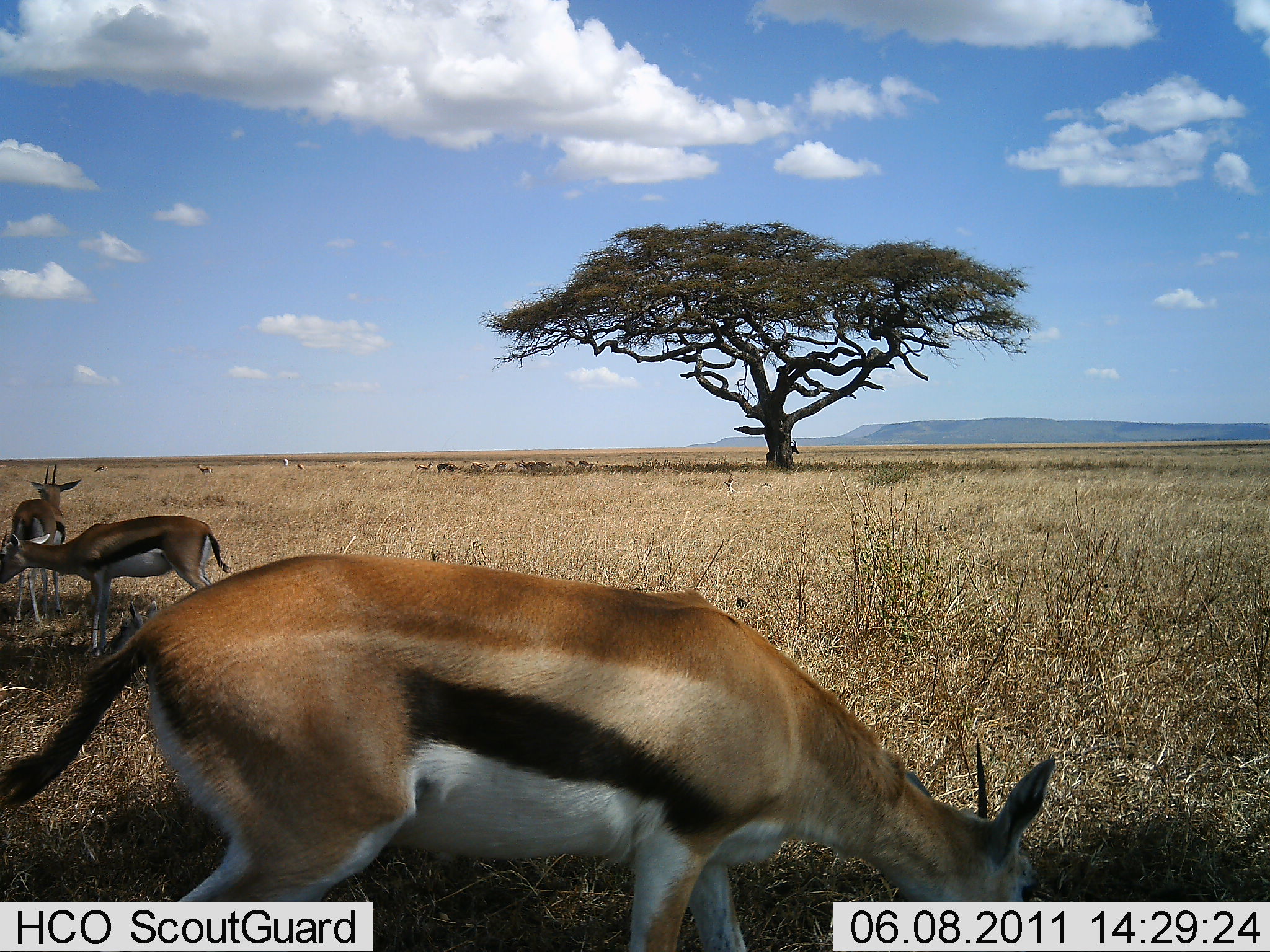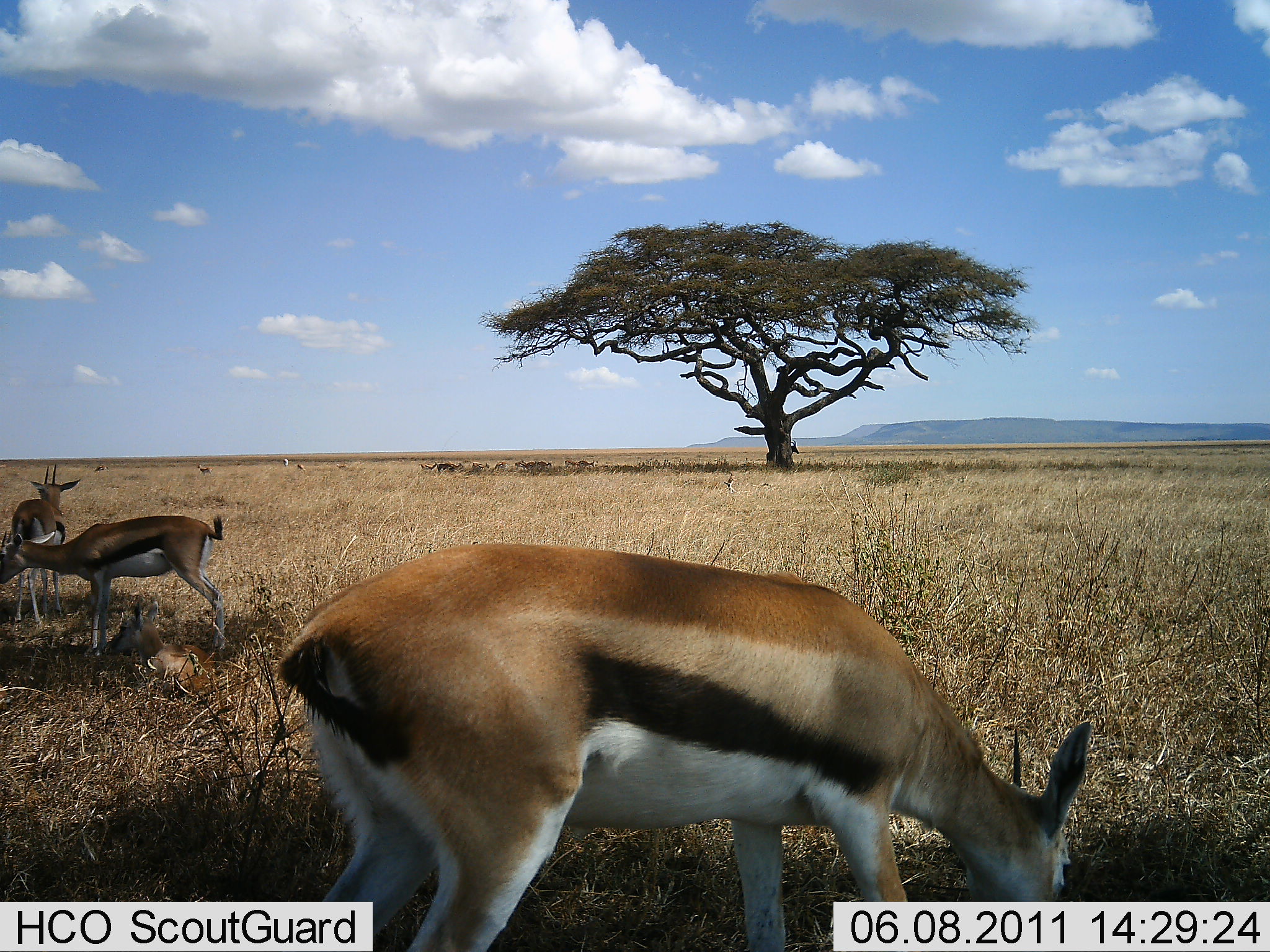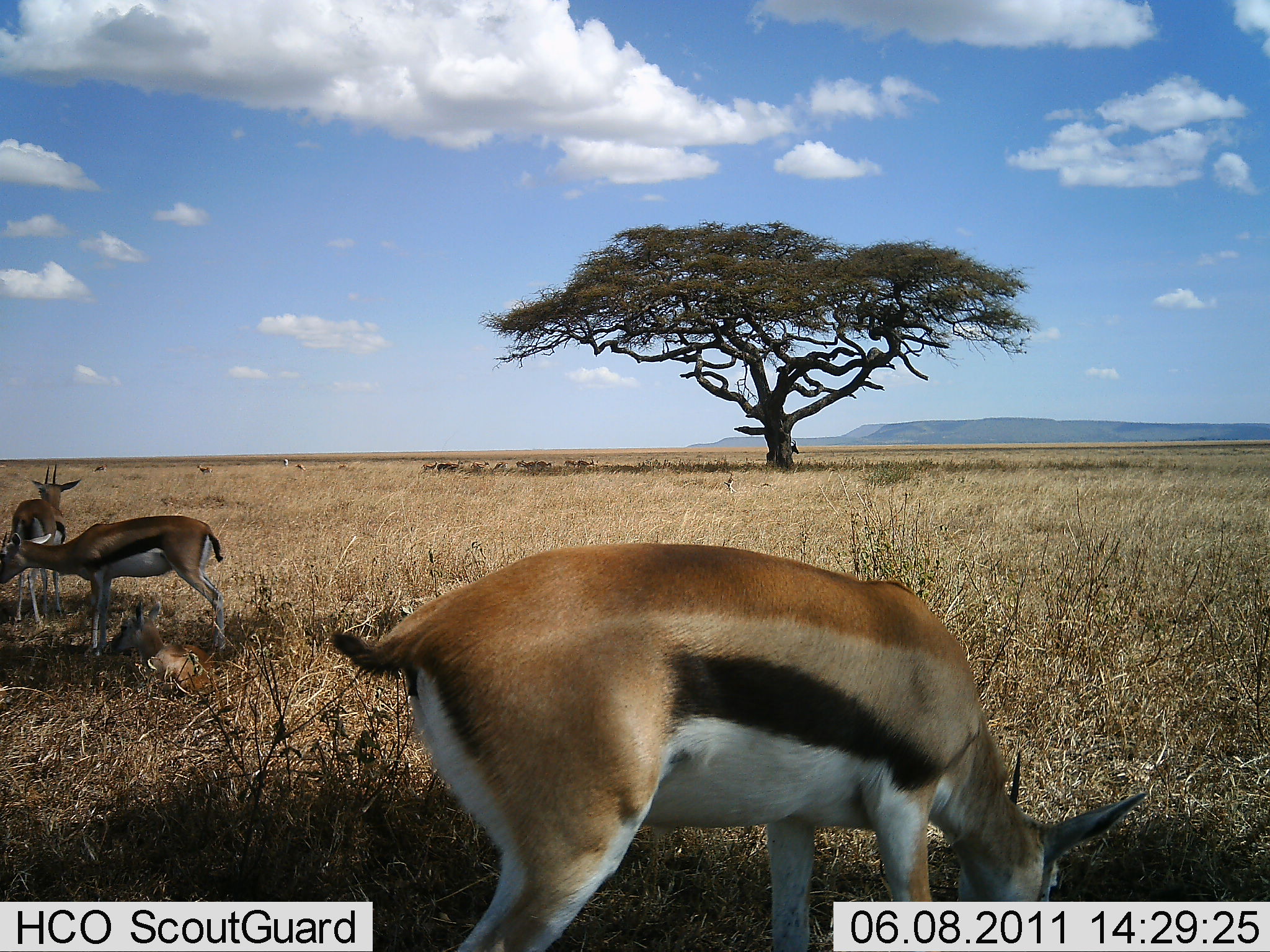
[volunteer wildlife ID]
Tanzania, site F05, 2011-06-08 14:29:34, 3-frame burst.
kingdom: Animalia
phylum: Chordata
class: Mammalia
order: Artiodactyla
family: Bovidae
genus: Eudorcas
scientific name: Eudorcas thomsonii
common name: thomson's gazelle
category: gazellethomsons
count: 3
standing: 42%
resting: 8%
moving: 17%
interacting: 0%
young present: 0%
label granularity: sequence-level